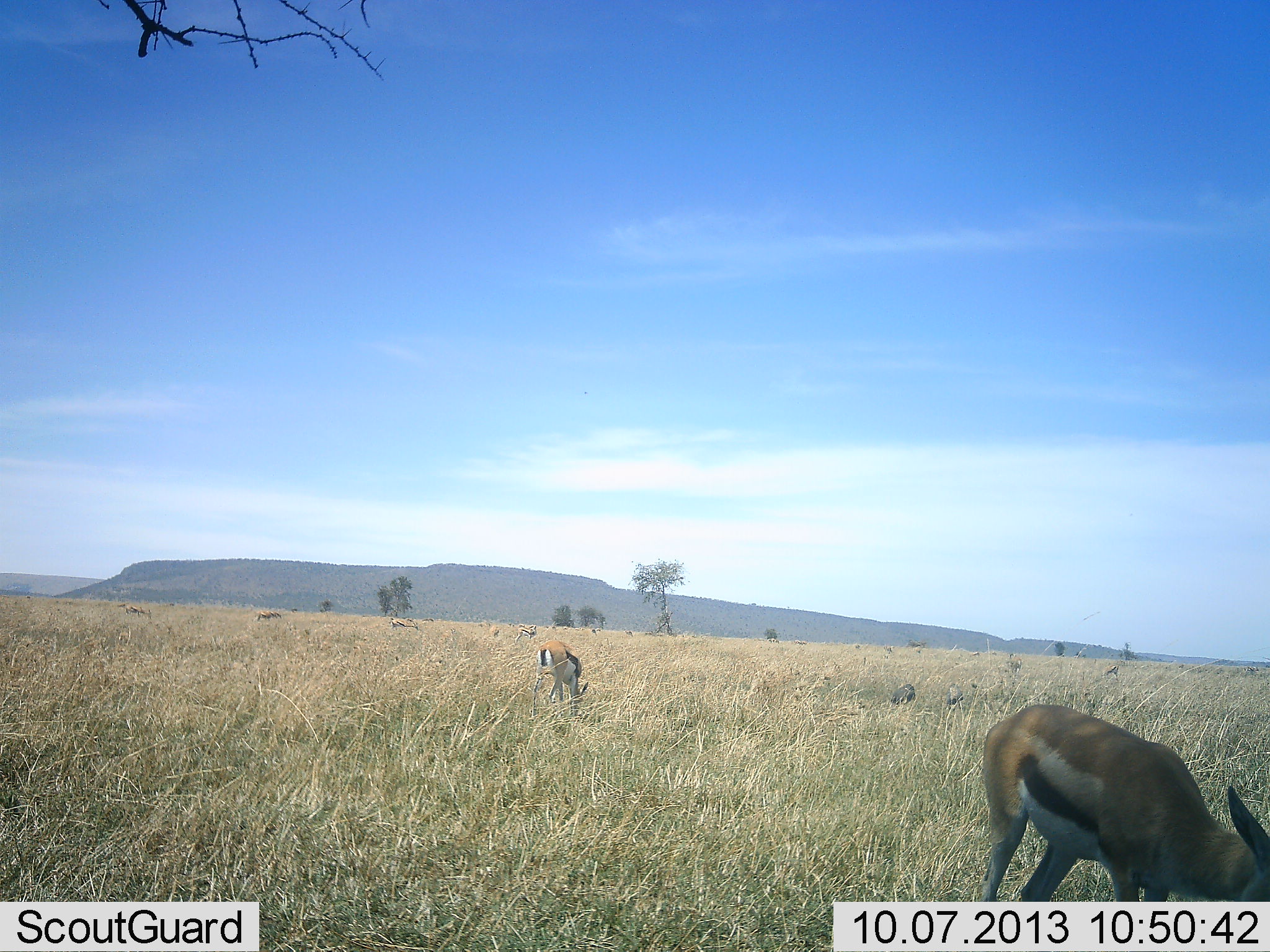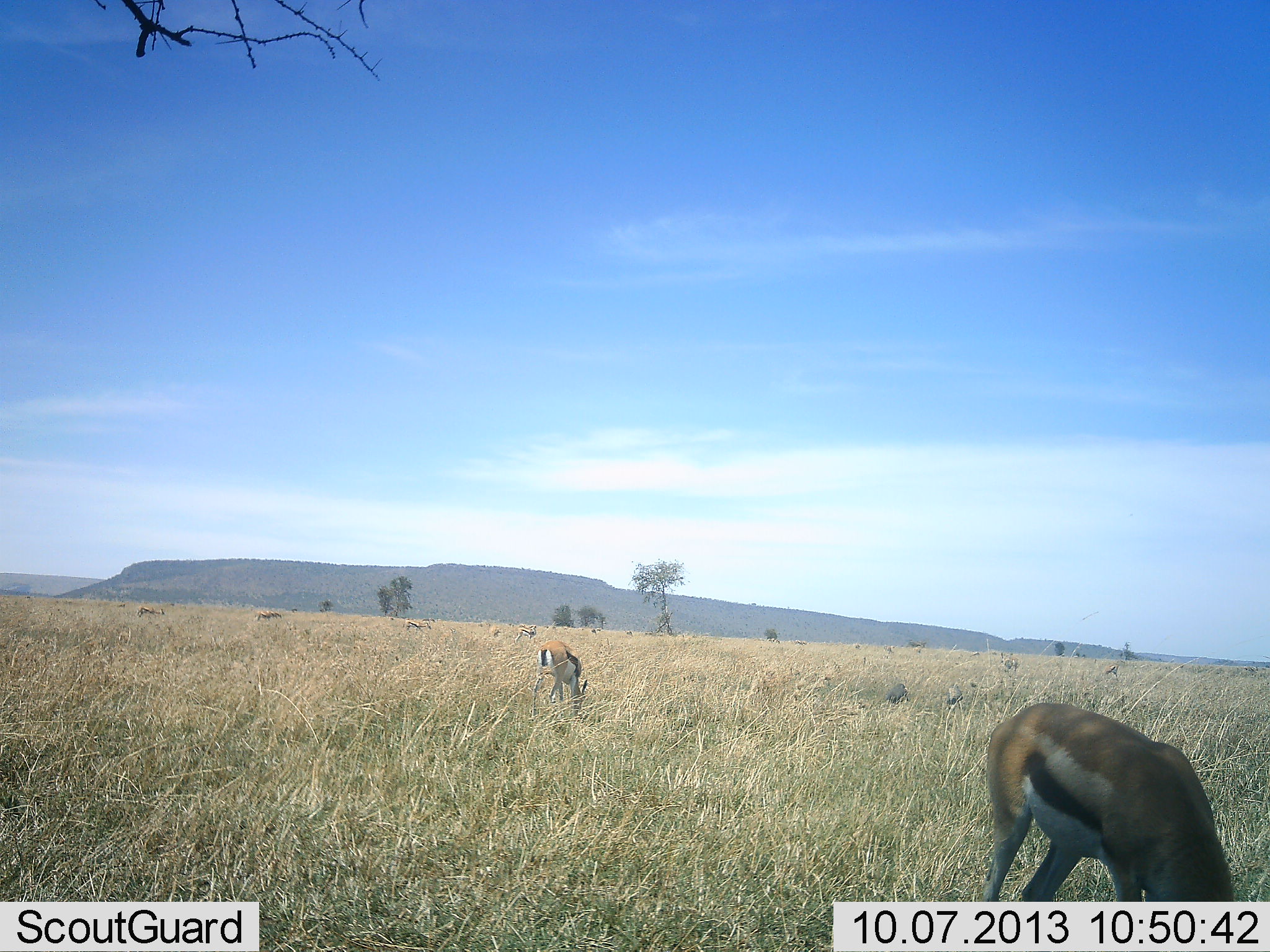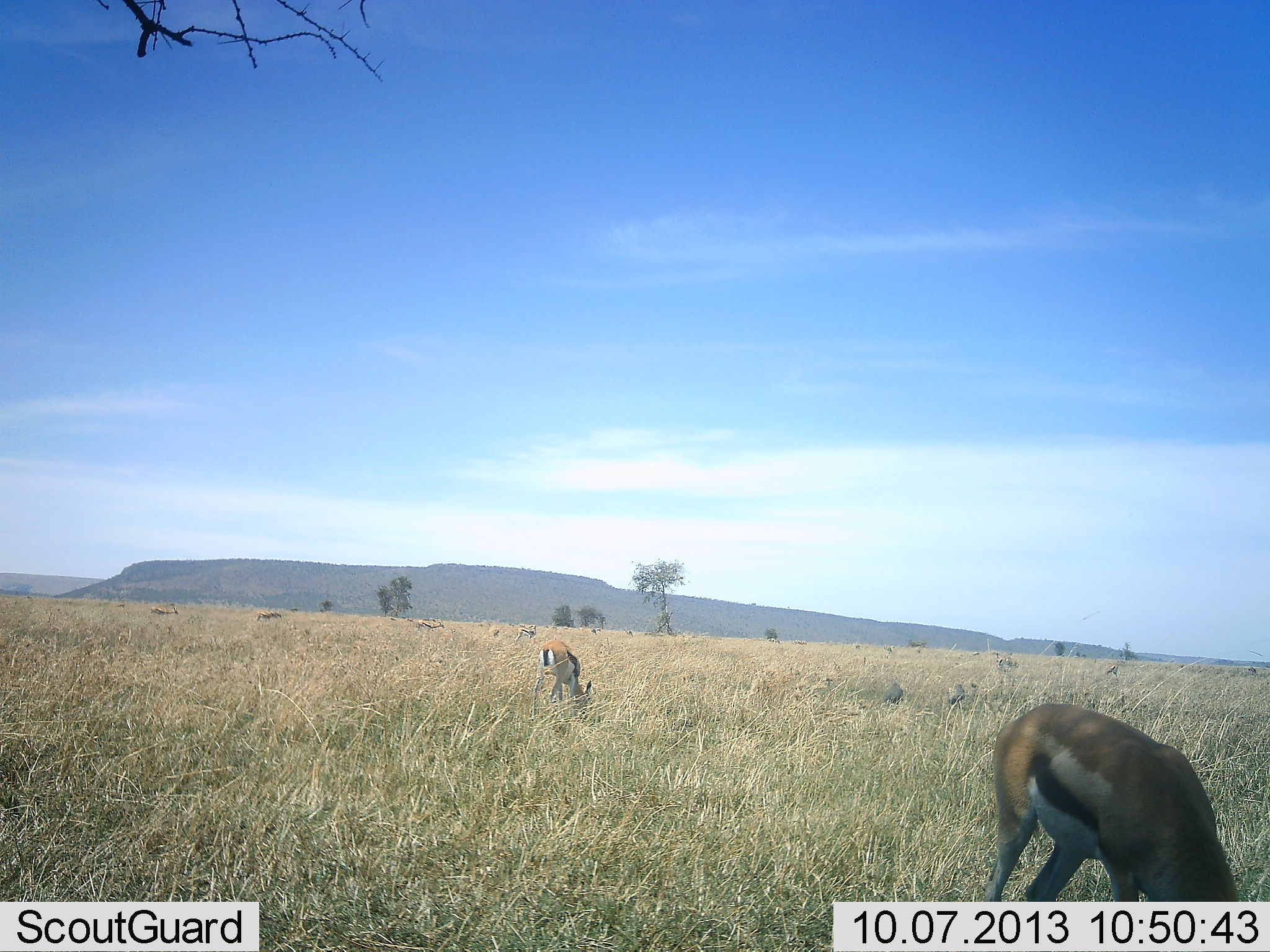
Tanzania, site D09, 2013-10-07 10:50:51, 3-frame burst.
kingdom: Animalia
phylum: Chordata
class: Mammalia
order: Artiodactyla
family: Bovidae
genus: Eudorcas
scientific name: Eudorcas thomsonii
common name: thomson's gazelle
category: gazellethomsons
Gazellethomsons (thomson's gazelle) (Eudorcas thomsonii), count 10. Behavior (volunteer vote fractions): standing 41%, resting 6%, moving 47%, interacting 6%. Young present (vote fraction): 0%. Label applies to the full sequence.